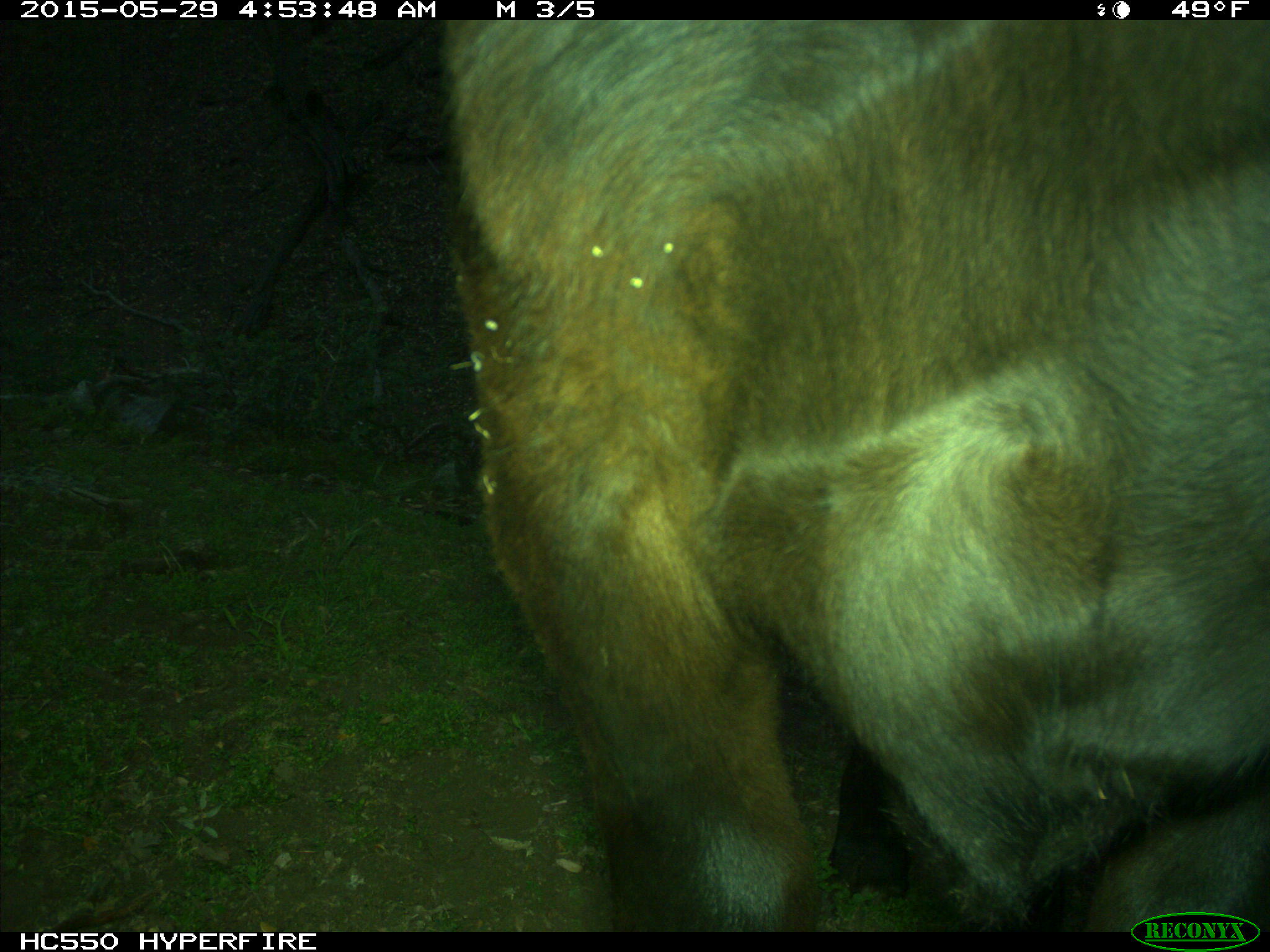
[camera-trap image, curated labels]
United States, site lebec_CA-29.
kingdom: Animalia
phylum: Chordata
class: Mammalia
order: Artiodactyla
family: Bovidae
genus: Bos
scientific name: Bos taurus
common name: domestic cow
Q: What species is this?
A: Bos taurus (domestic cow).